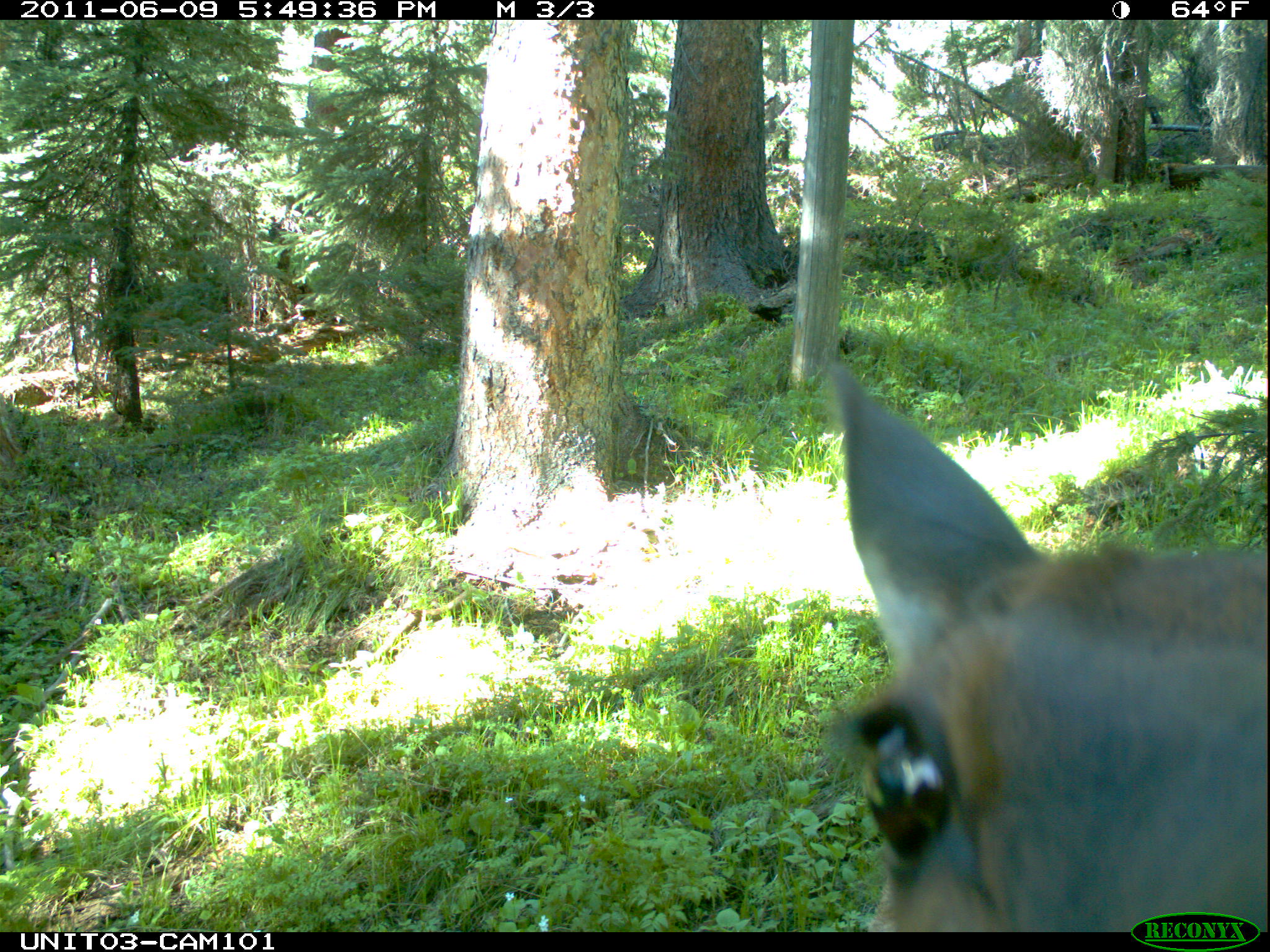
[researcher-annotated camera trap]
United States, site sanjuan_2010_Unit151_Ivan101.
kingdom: Animalia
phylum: Chordata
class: Mammalia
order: Artiodactyla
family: Cervidae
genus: Cervus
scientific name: Cervus elaphus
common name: red deer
Cervus elaphus (red deer).